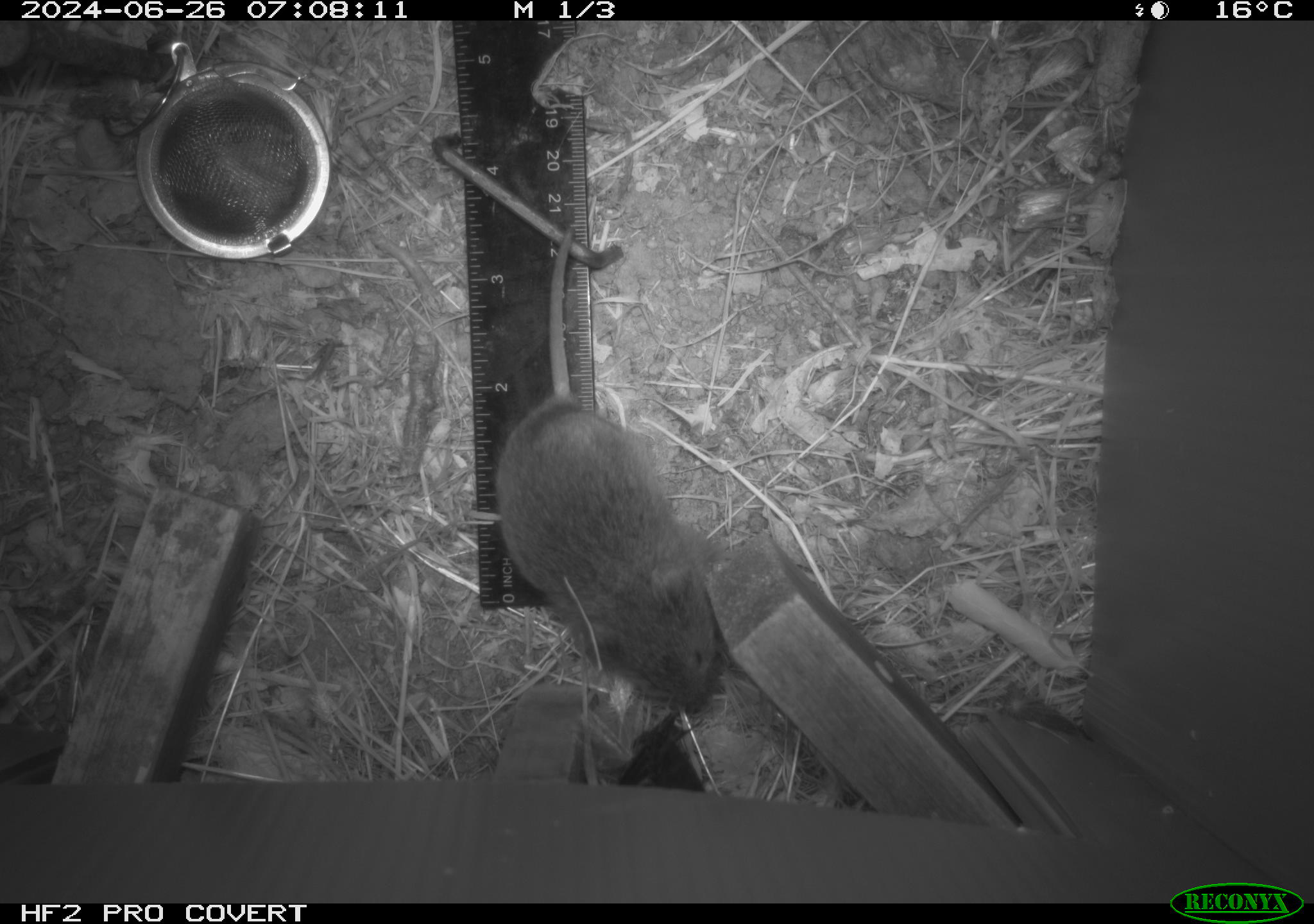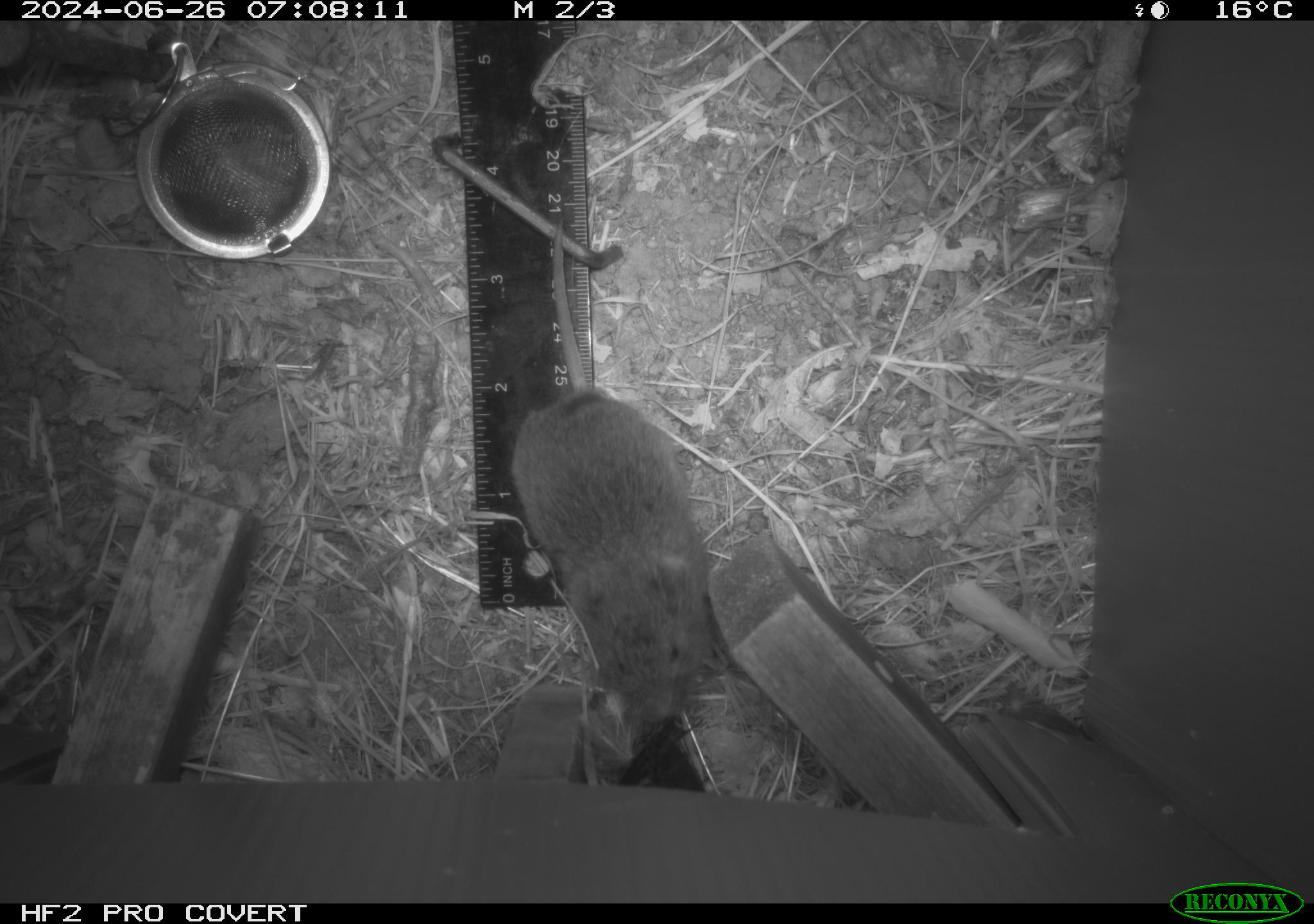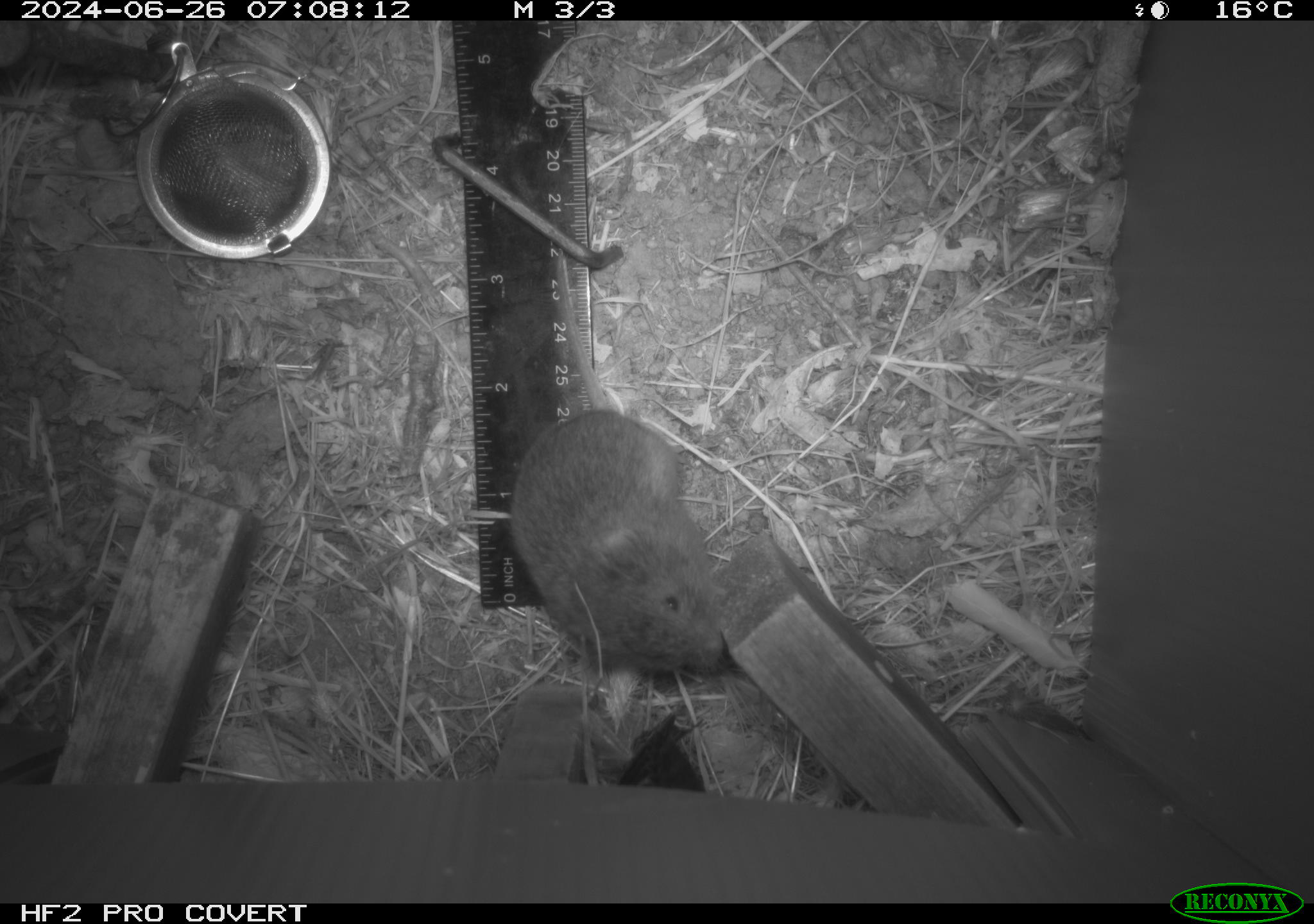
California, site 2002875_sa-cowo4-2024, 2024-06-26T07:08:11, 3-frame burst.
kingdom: Animalia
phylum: Chordata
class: Mammalia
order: Rodentia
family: Cricetidae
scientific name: Arvicolinae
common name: voles, lemmings, and muskrats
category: arvicolinae subfamily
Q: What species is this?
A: Arvicolinae subfamily (voles, lemmings, and muskrats) (Arvicolinae).